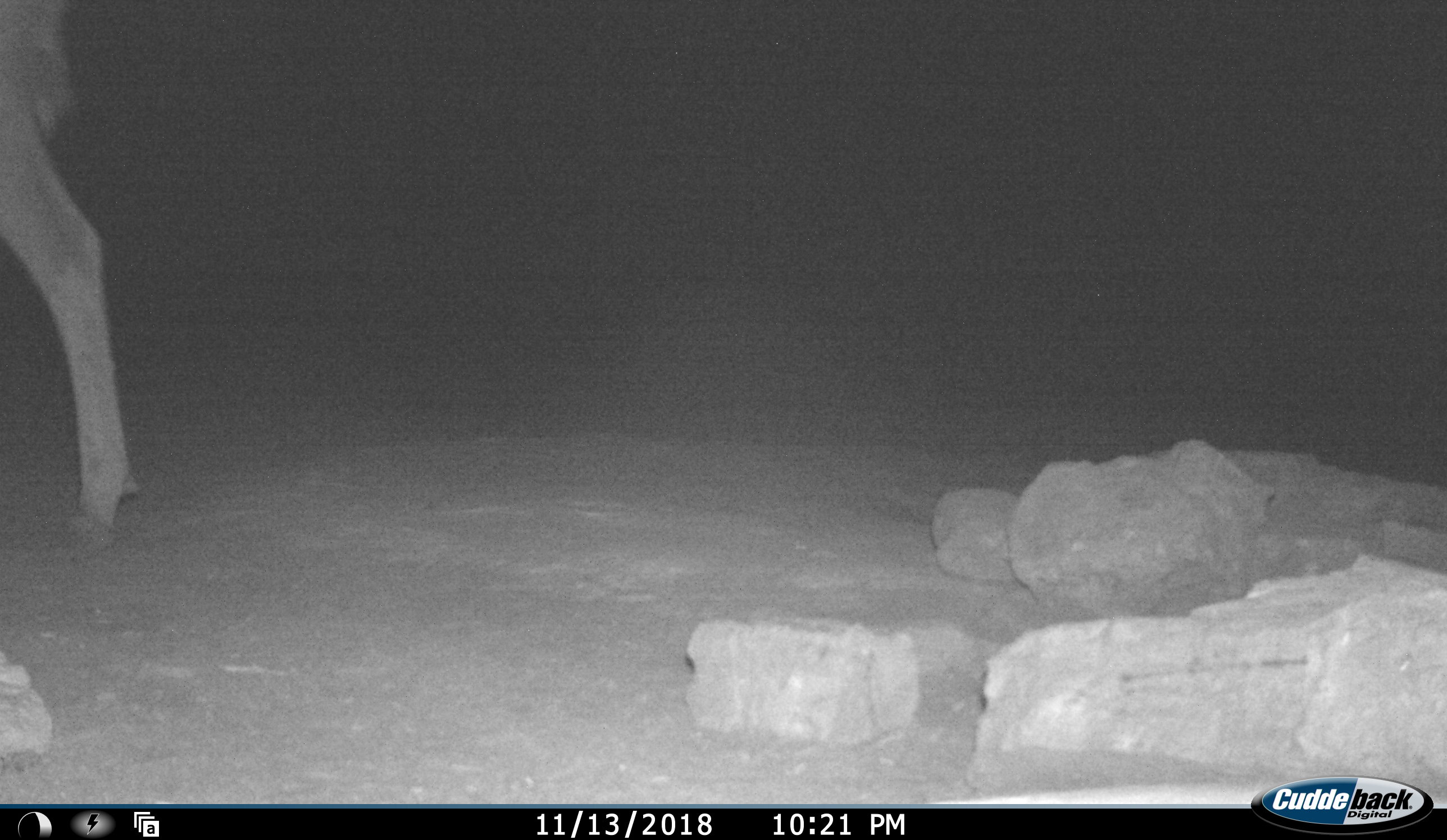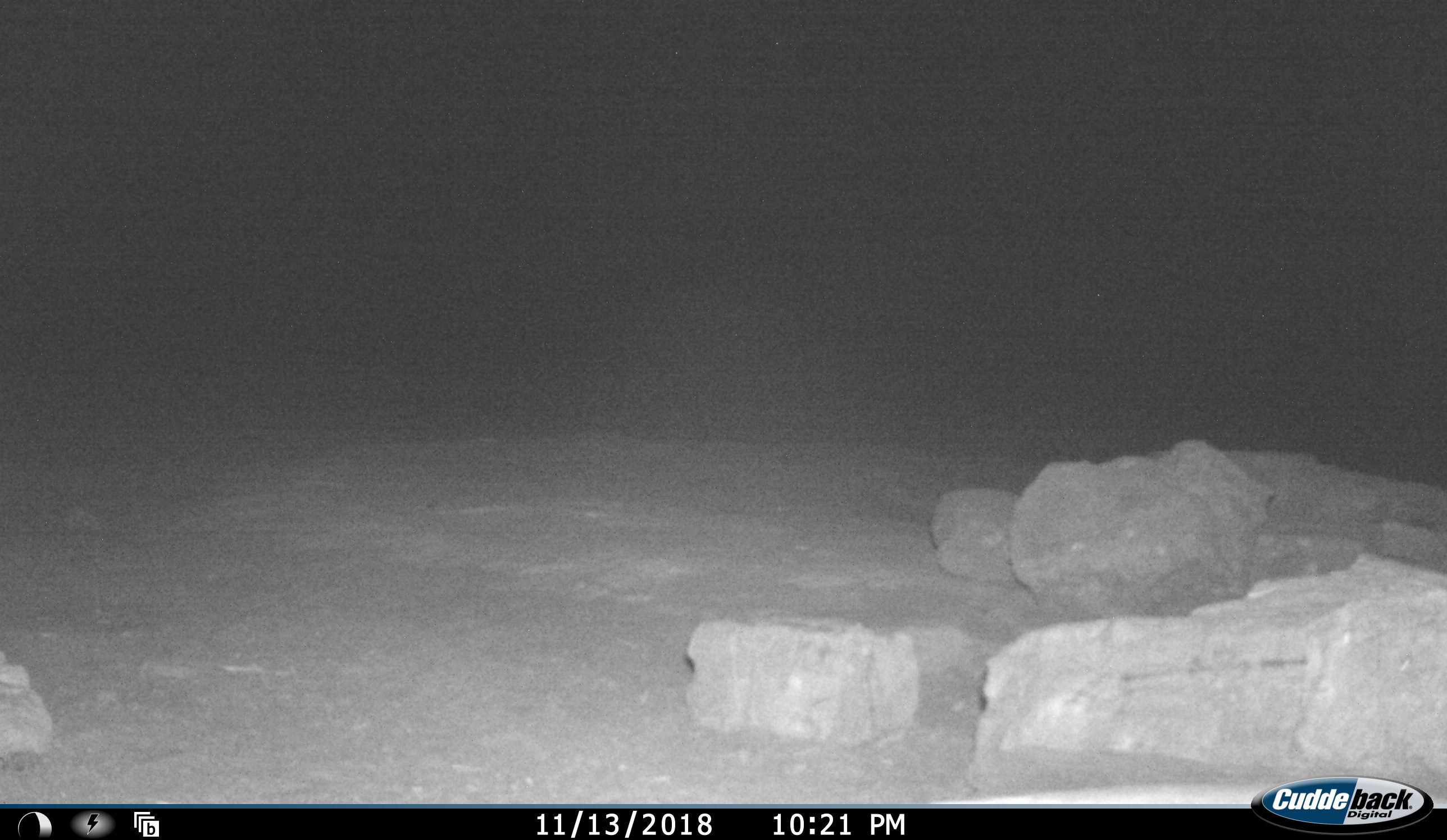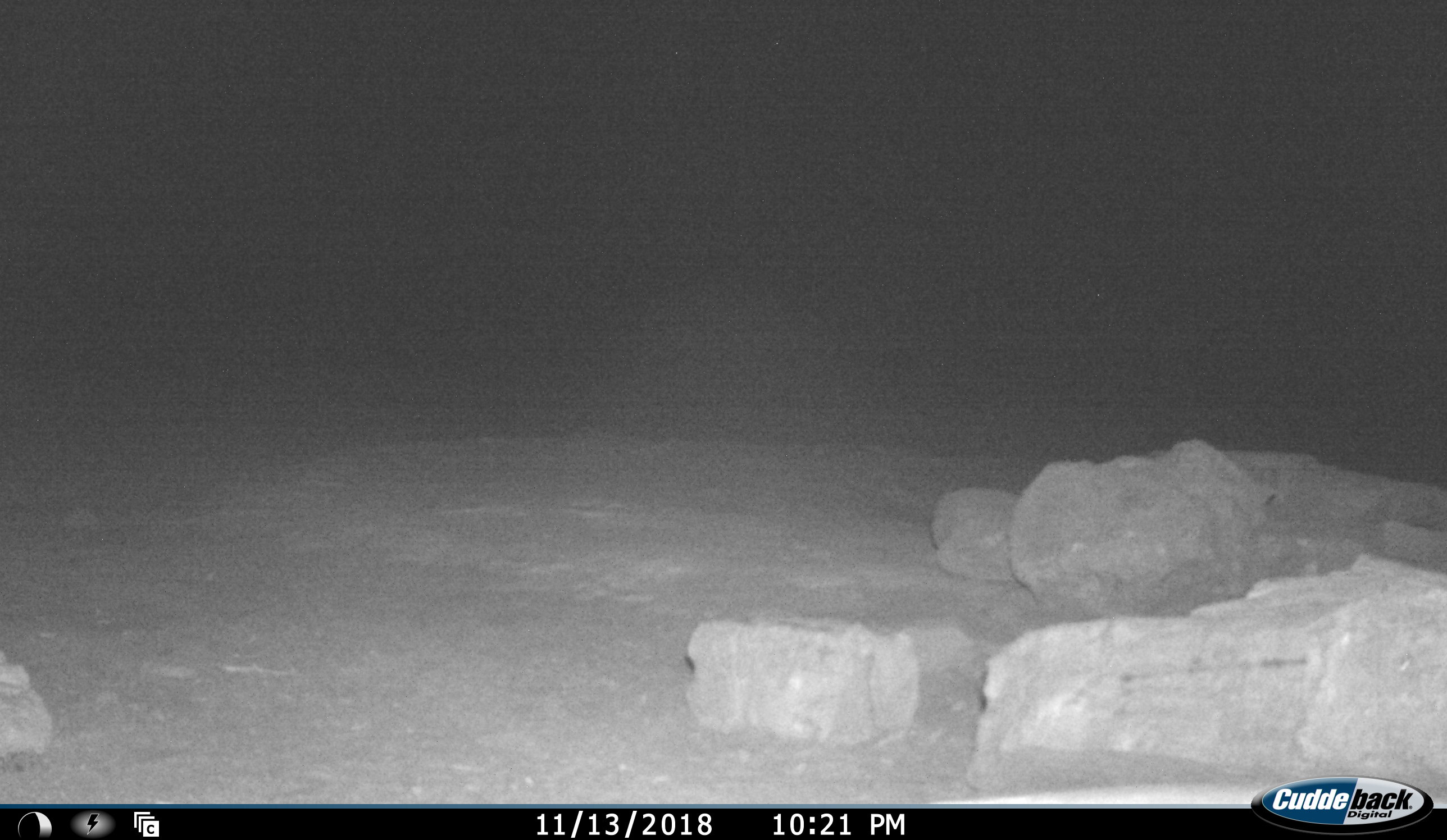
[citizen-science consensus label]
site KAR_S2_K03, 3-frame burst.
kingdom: Animalia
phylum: Chordata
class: Mammalia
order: Artiodactyla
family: Bovidae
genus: Tragelaphus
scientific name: Tragelaphus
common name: kudu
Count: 1.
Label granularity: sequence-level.